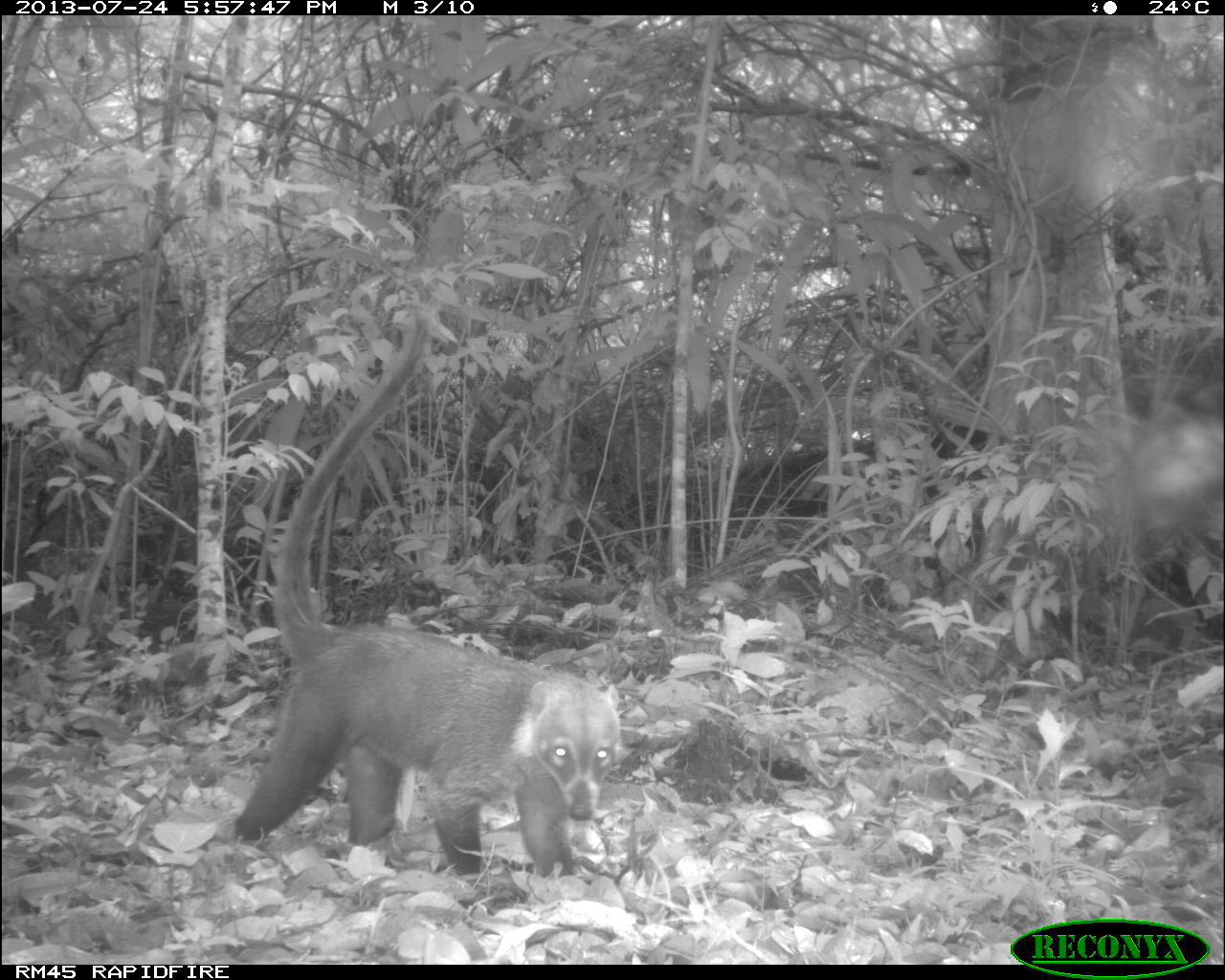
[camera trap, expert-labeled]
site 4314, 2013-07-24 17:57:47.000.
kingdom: Animalia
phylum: Chordata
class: Mammalia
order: Carnivora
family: Procyonidae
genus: Nasua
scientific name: Nasua narica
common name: white-nosed coati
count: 1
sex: male